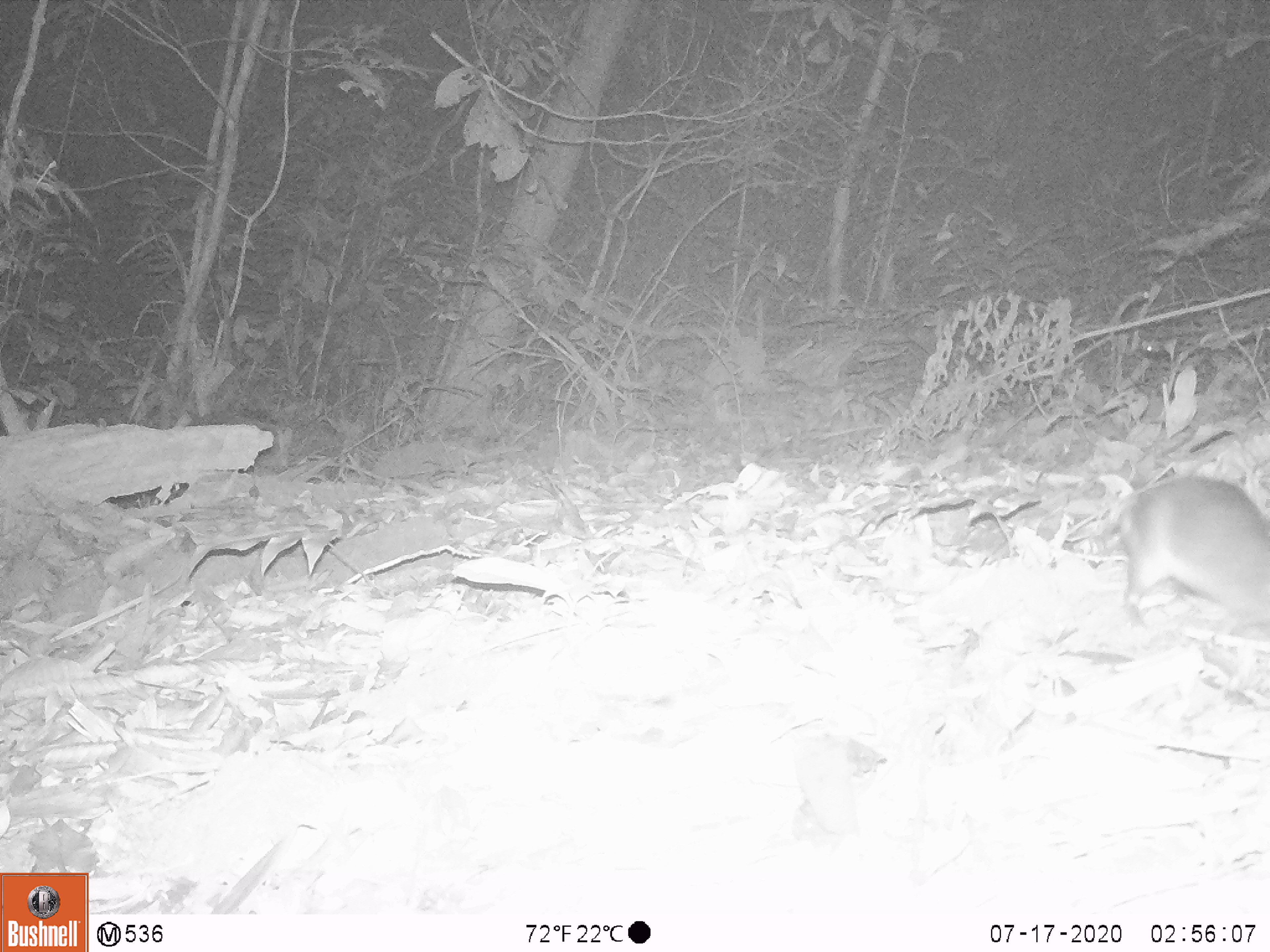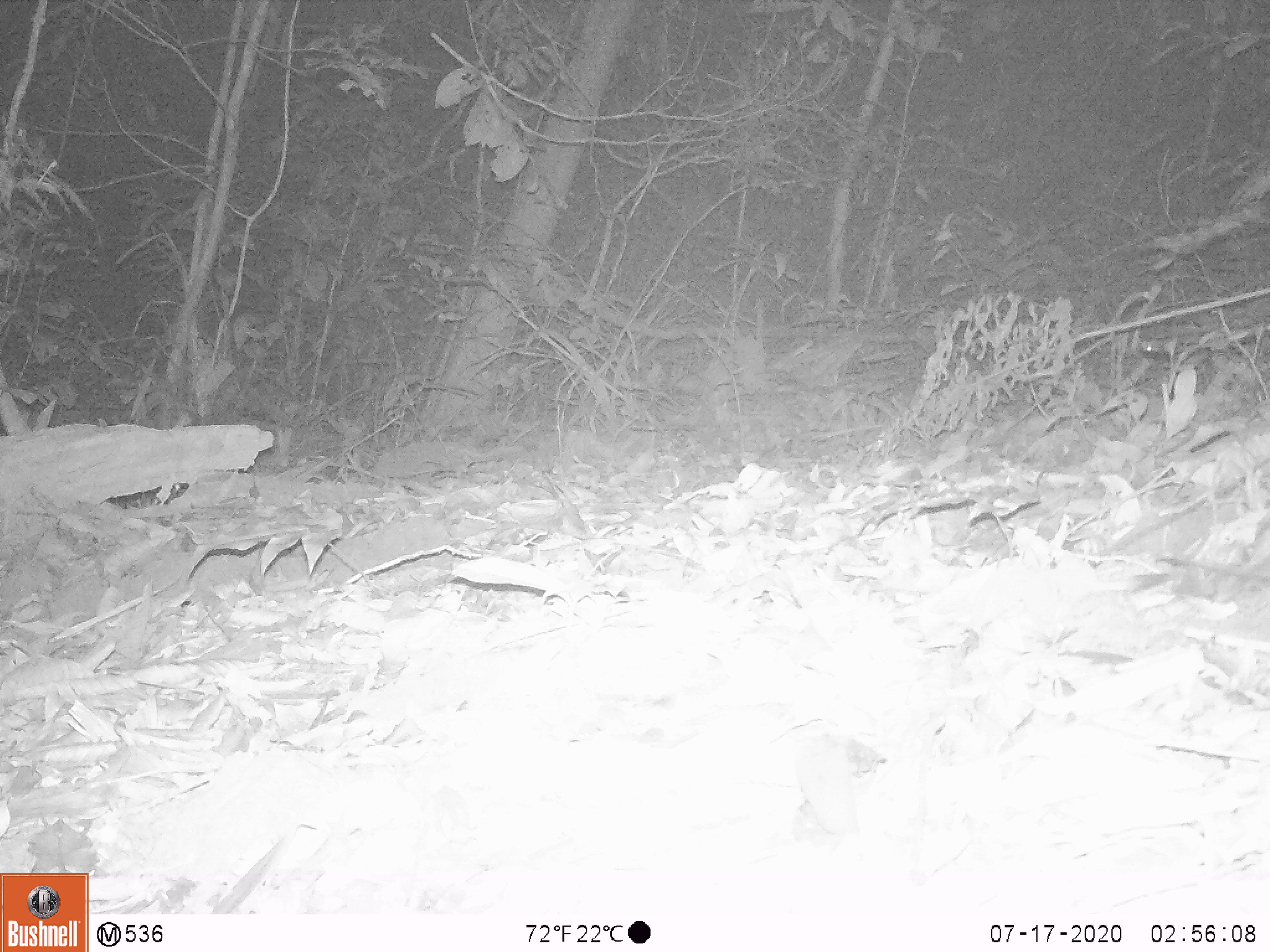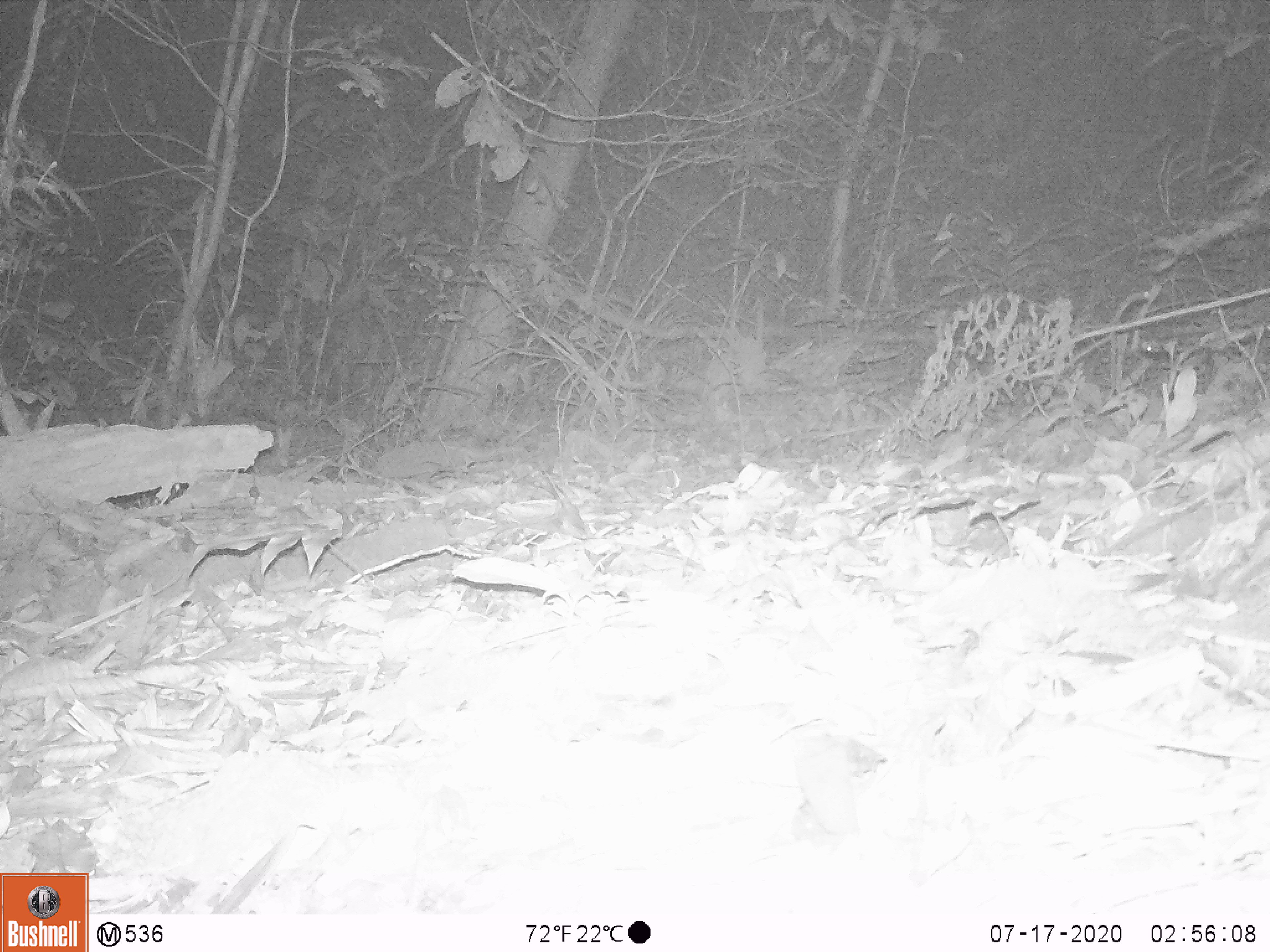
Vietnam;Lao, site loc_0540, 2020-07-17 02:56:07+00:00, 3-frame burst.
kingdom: Animalia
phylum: Chordata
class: Mammalia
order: Rodentia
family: Muridae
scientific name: Muridae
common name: old-world mice and rats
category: unidentified murid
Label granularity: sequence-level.